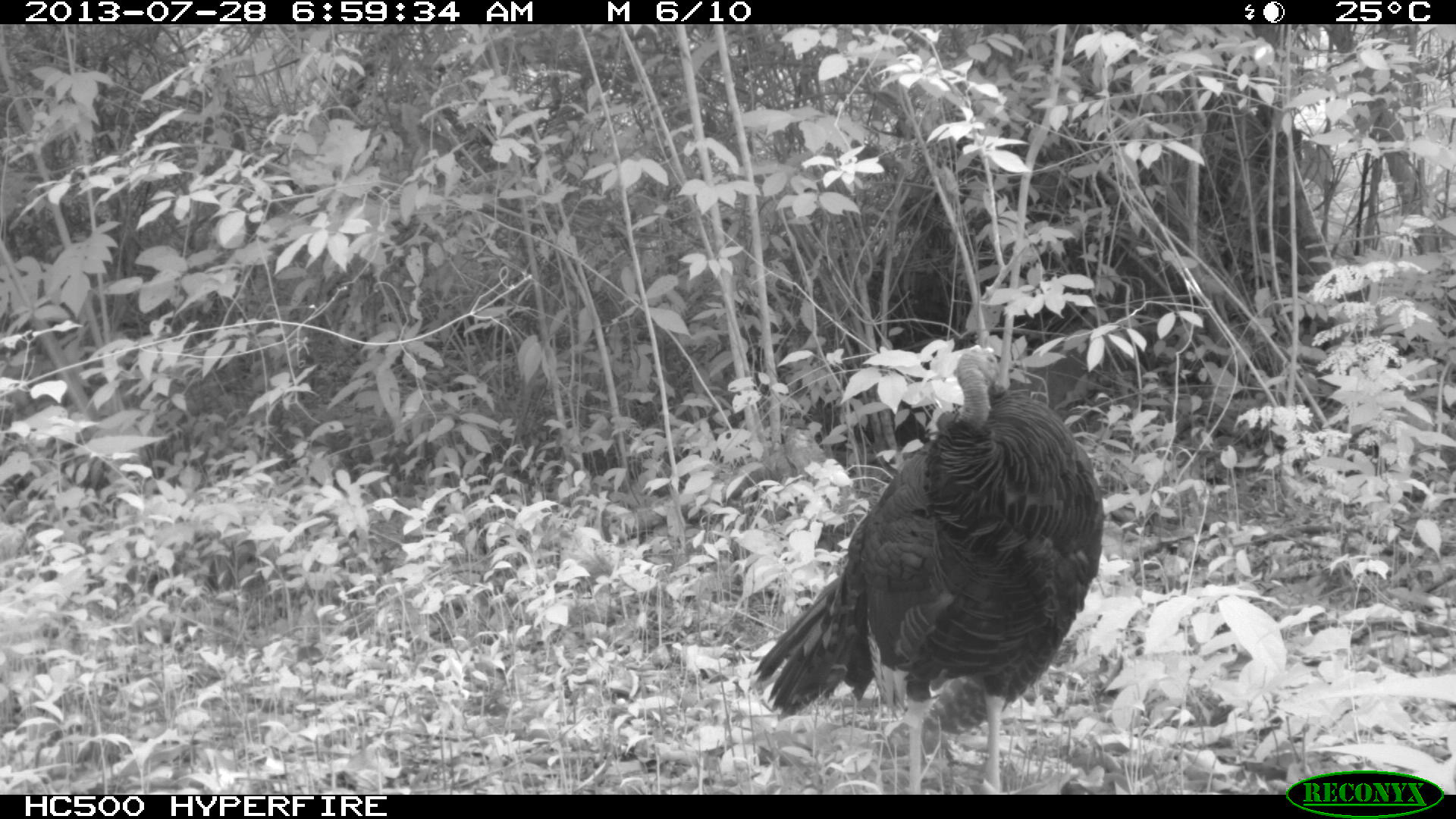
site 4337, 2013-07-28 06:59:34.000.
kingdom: Animalia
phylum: Chordata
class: Aves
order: Galliformes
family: Phasianidae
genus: Meleagris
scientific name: Meleagris ocellata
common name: ocellated turkey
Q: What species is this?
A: Meleagris ocellata (ocellated turkey).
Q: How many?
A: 1.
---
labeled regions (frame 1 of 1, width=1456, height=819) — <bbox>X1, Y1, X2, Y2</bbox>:
meleagris ocellata: <bbox>745, 343, 1106, 793</bbox>